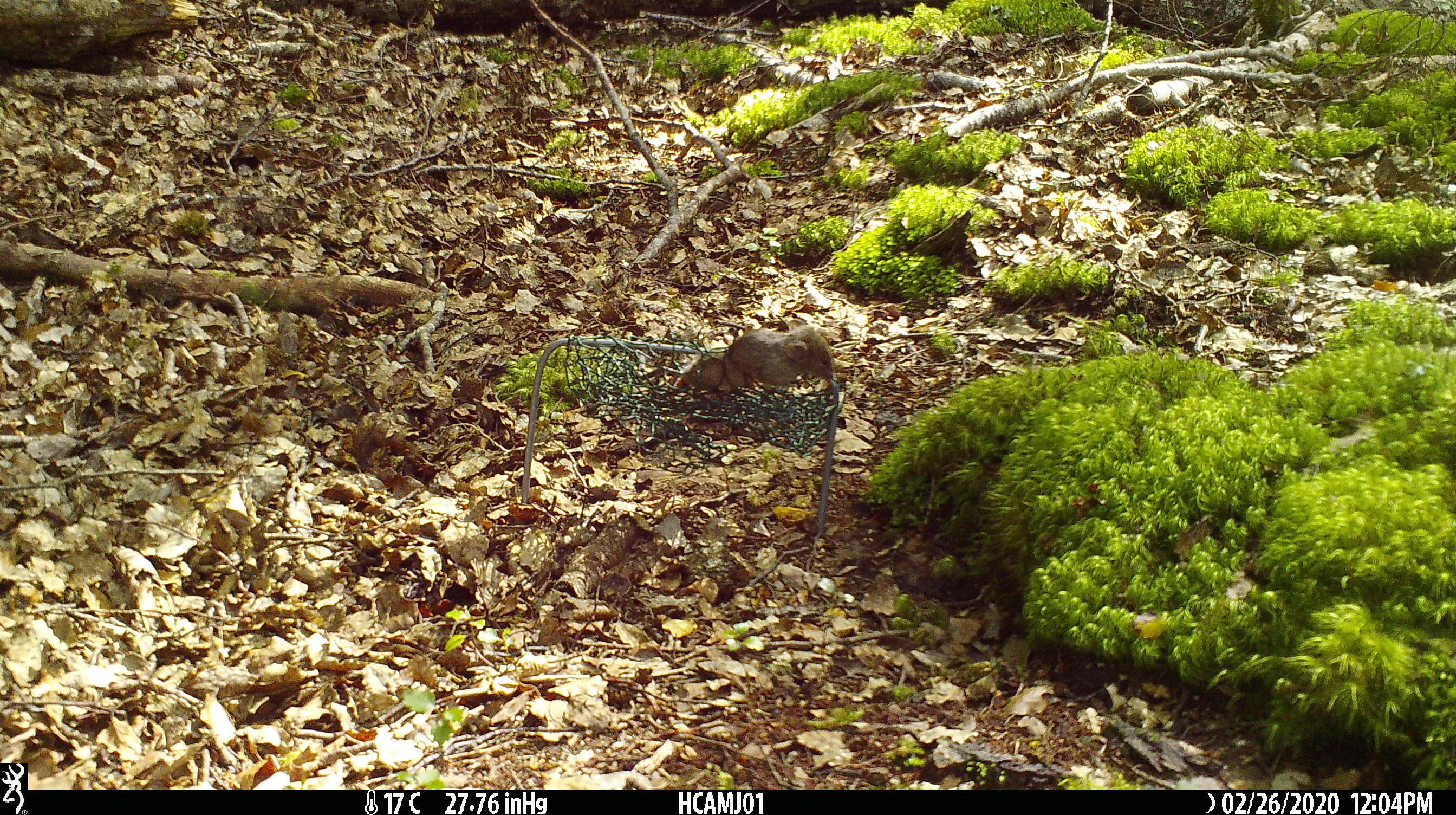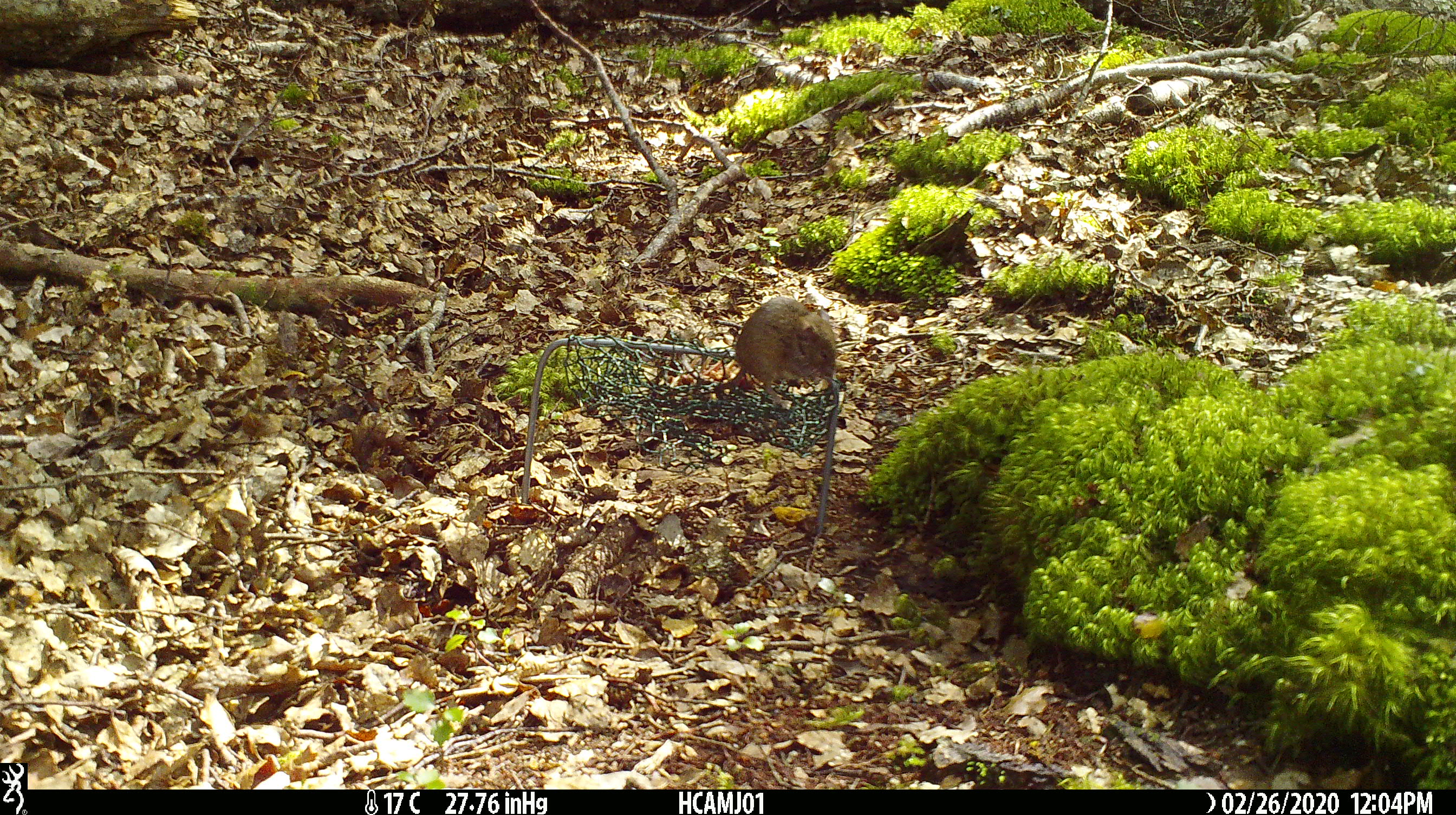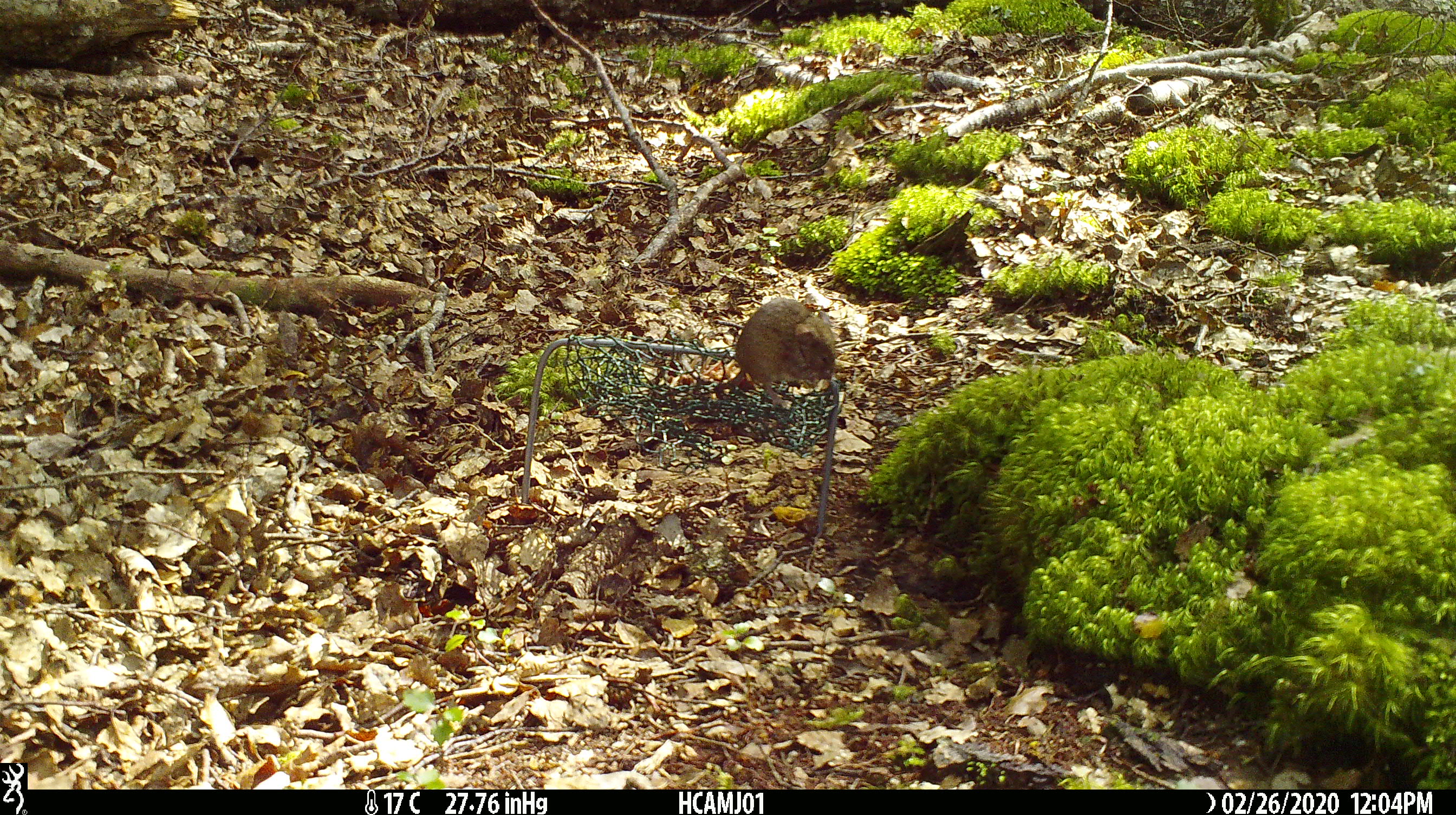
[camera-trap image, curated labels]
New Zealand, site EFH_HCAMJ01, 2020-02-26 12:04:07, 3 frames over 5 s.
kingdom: Animalia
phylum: Chordata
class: Mammalia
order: Rodentia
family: Muridae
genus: Mus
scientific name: Mus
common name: mouse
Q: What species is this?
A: Mouse (Mus).